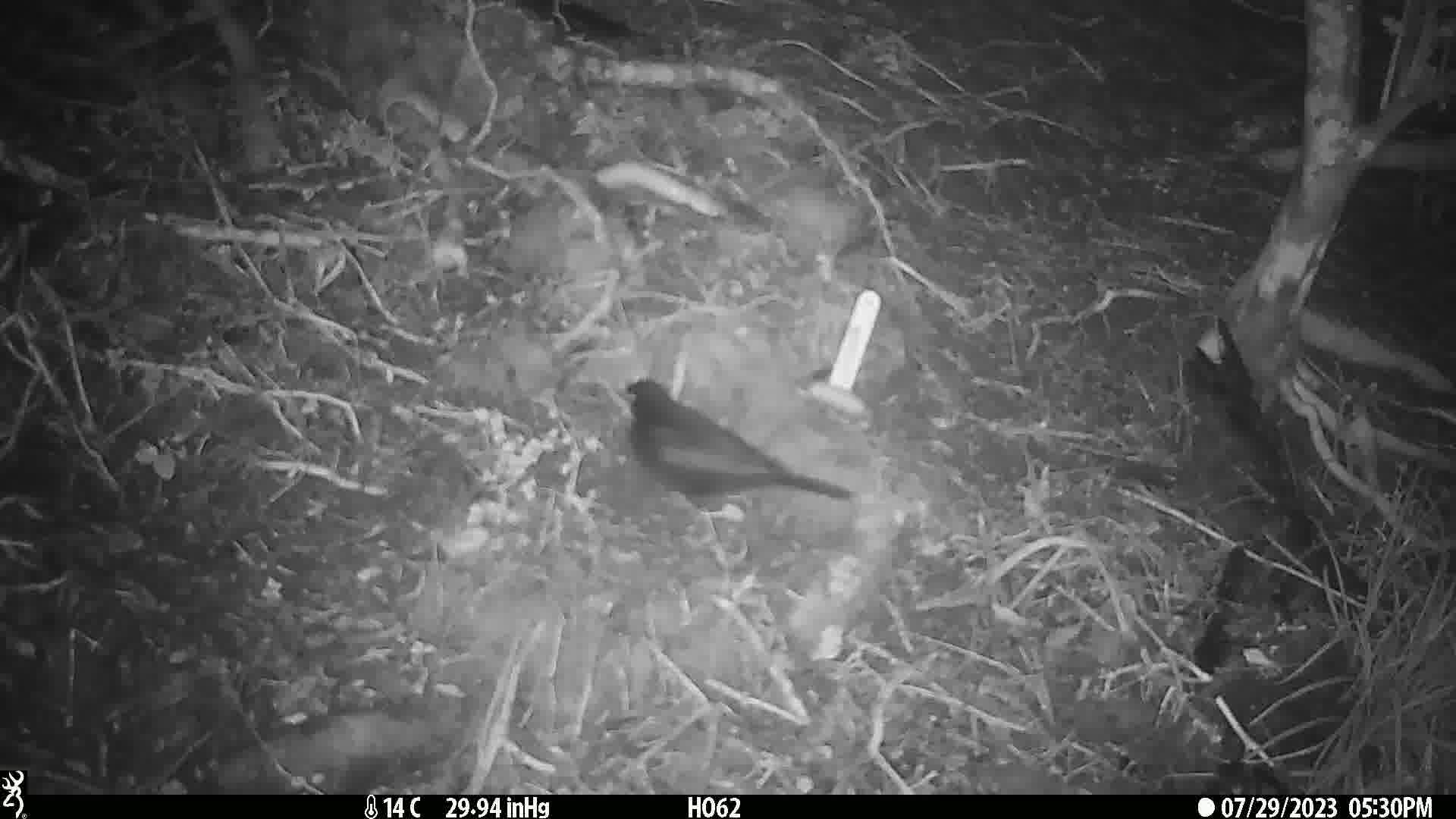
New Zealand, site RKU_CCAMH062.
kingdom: Animalia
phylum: Chordata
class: Aves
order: Passeriformes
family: Turdidae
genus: Turdus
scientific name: Turdus merula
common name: eurasian blackbird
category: blackbird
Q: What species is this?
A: Blackbird (eurasian blackbird) (Turdus merula).